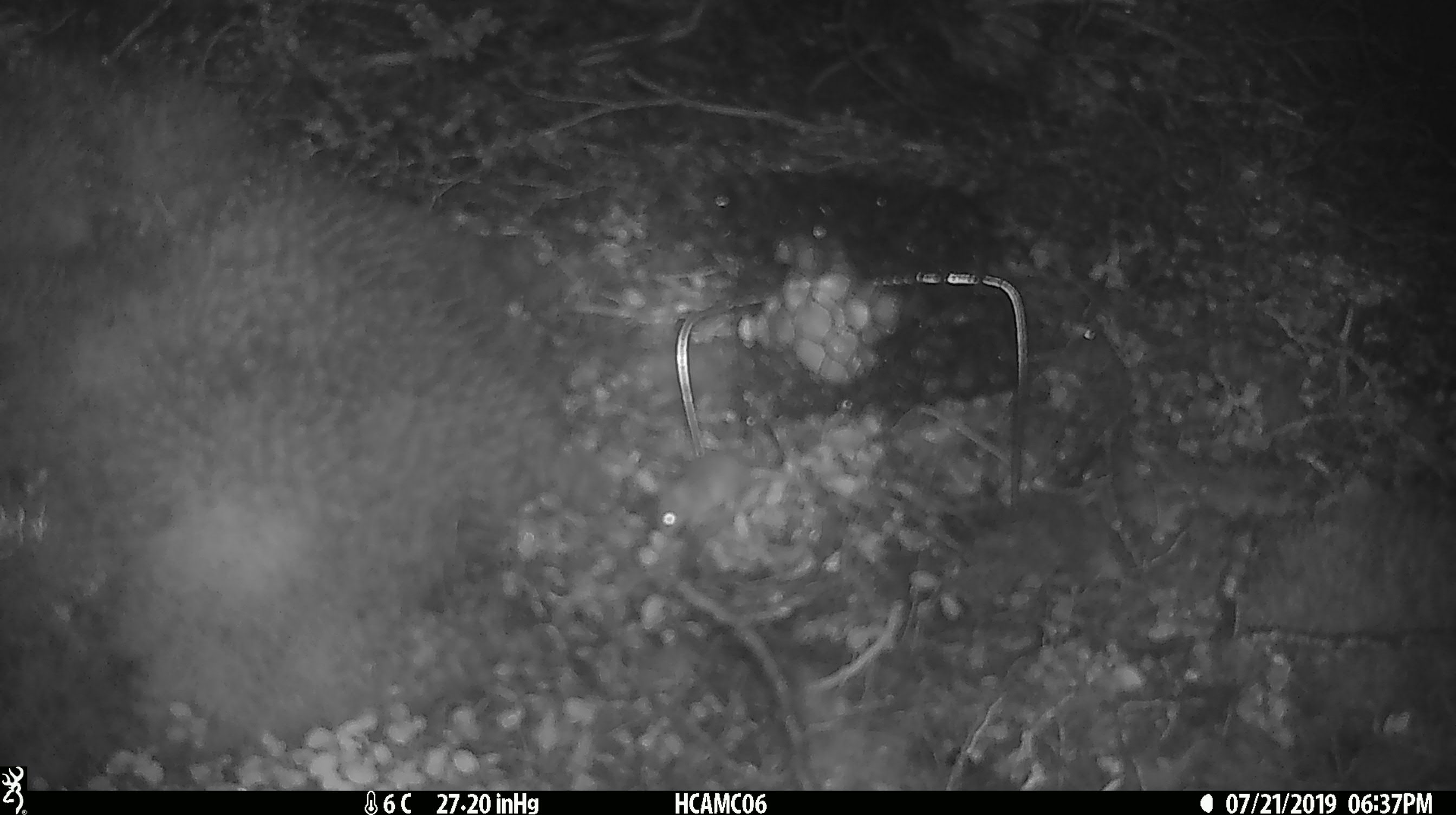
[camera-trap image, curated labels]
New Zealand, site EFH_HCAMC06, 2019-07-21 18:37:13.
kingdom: Animalia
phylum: Chordata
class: Mammalia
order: Rodentia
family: Muridae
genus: Mus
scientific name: Mus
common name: mouse